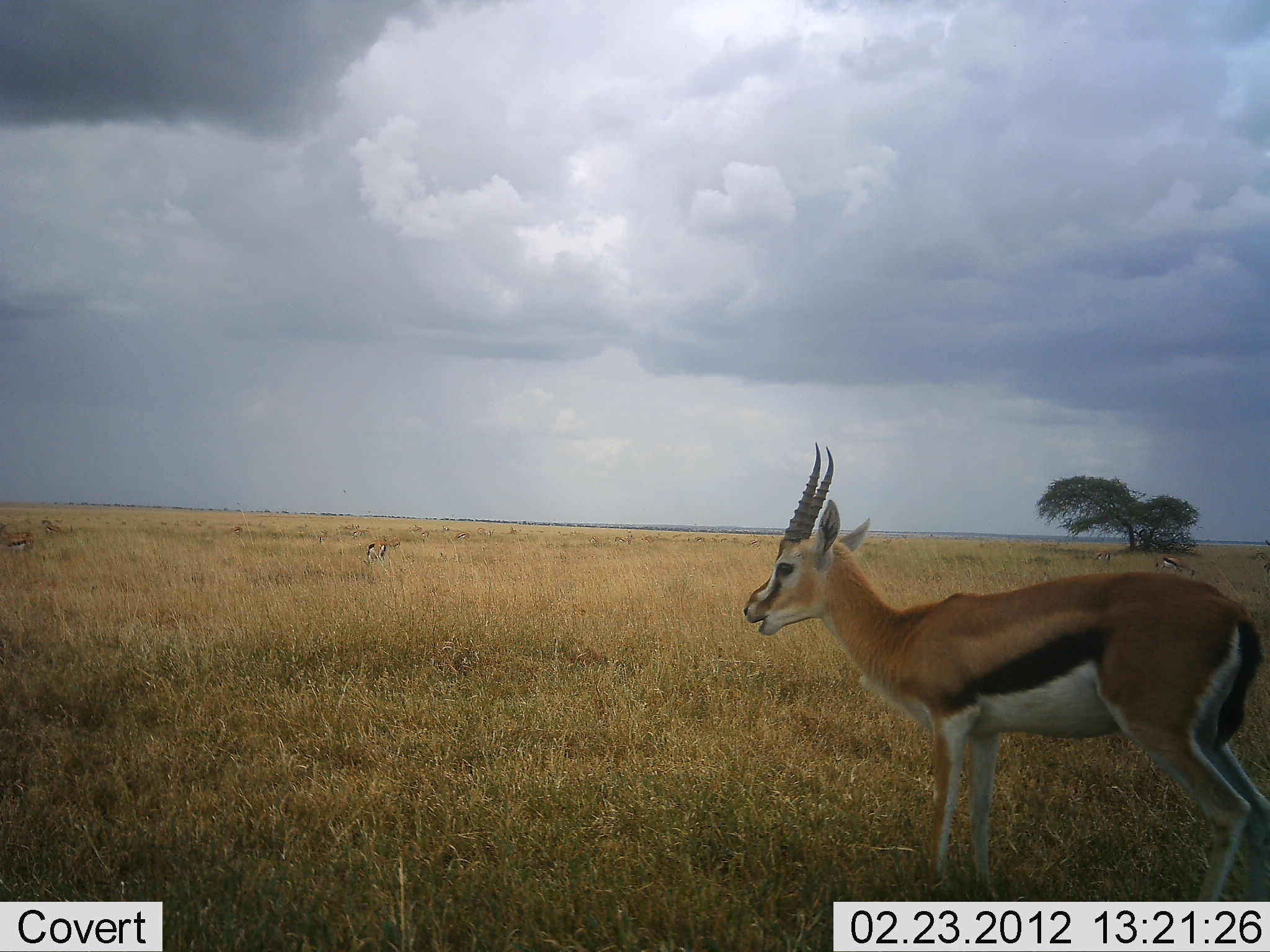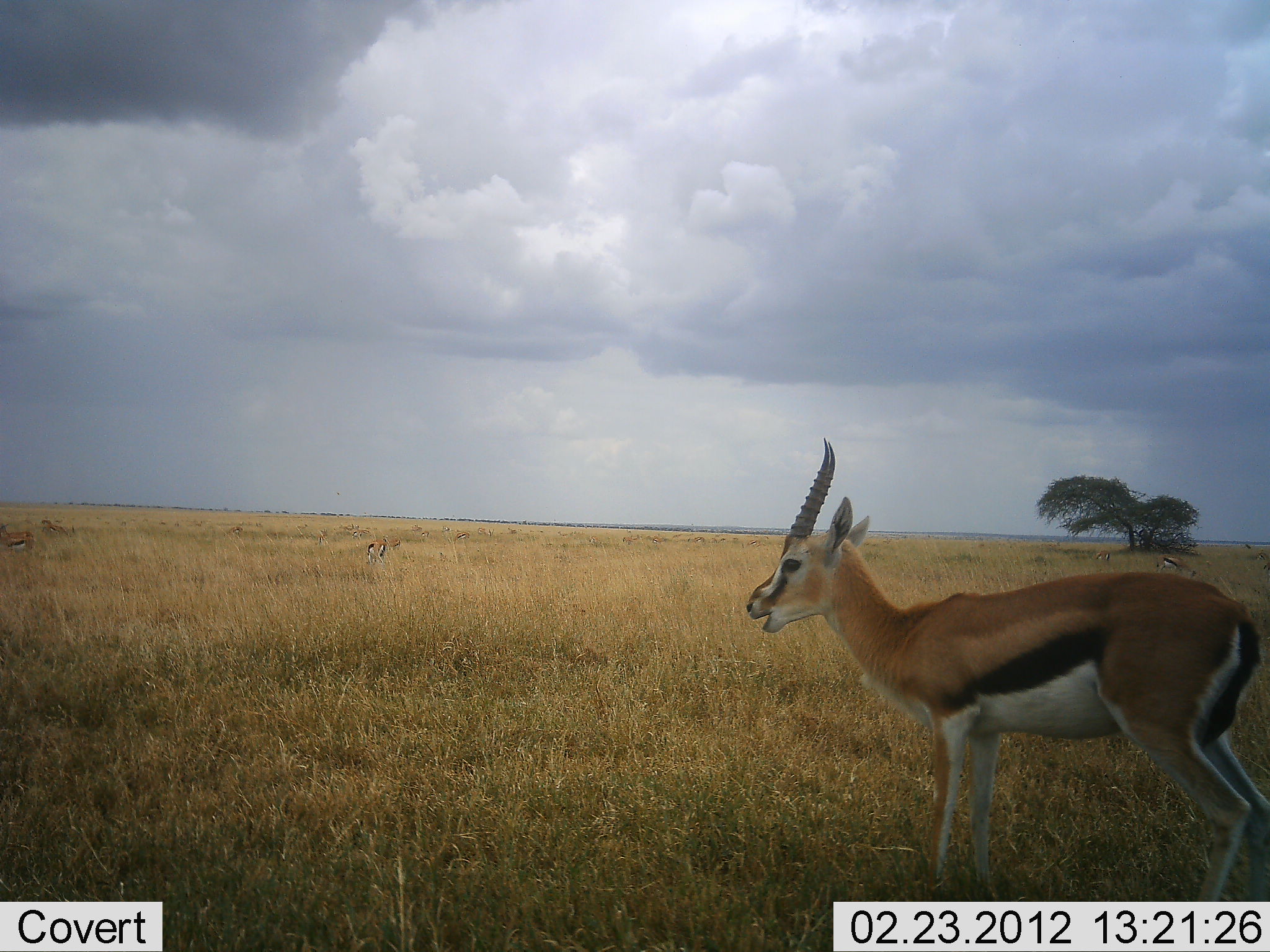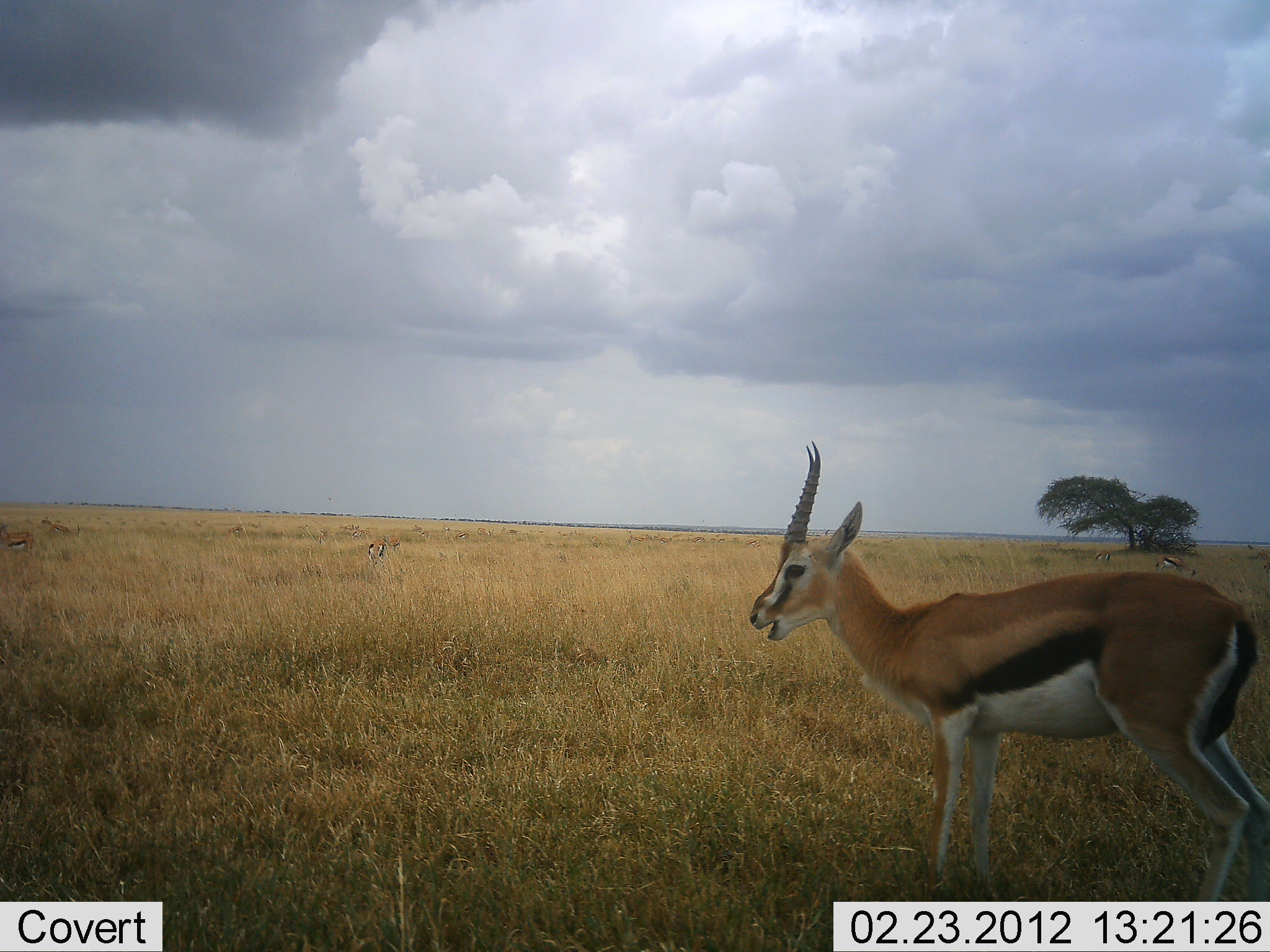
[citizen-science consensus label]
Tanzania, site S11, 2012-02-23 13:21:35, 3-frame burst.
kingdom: Animalia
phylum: Chordata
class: Mammalia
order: Artiodactyla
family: Bovidae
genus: Eudorcas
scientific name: Eudorcas thomsonii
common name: thomson's gazelle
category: gazellethomsons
Gazellethomsons (thomson's gazelle) (Eudorcas thomsonii), count 2. Behavior (volunteer vote fractions): standing 97%, resting 0%, moving 3%, interacting 3%. Young present (vote fraction): 0%. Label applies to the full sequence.